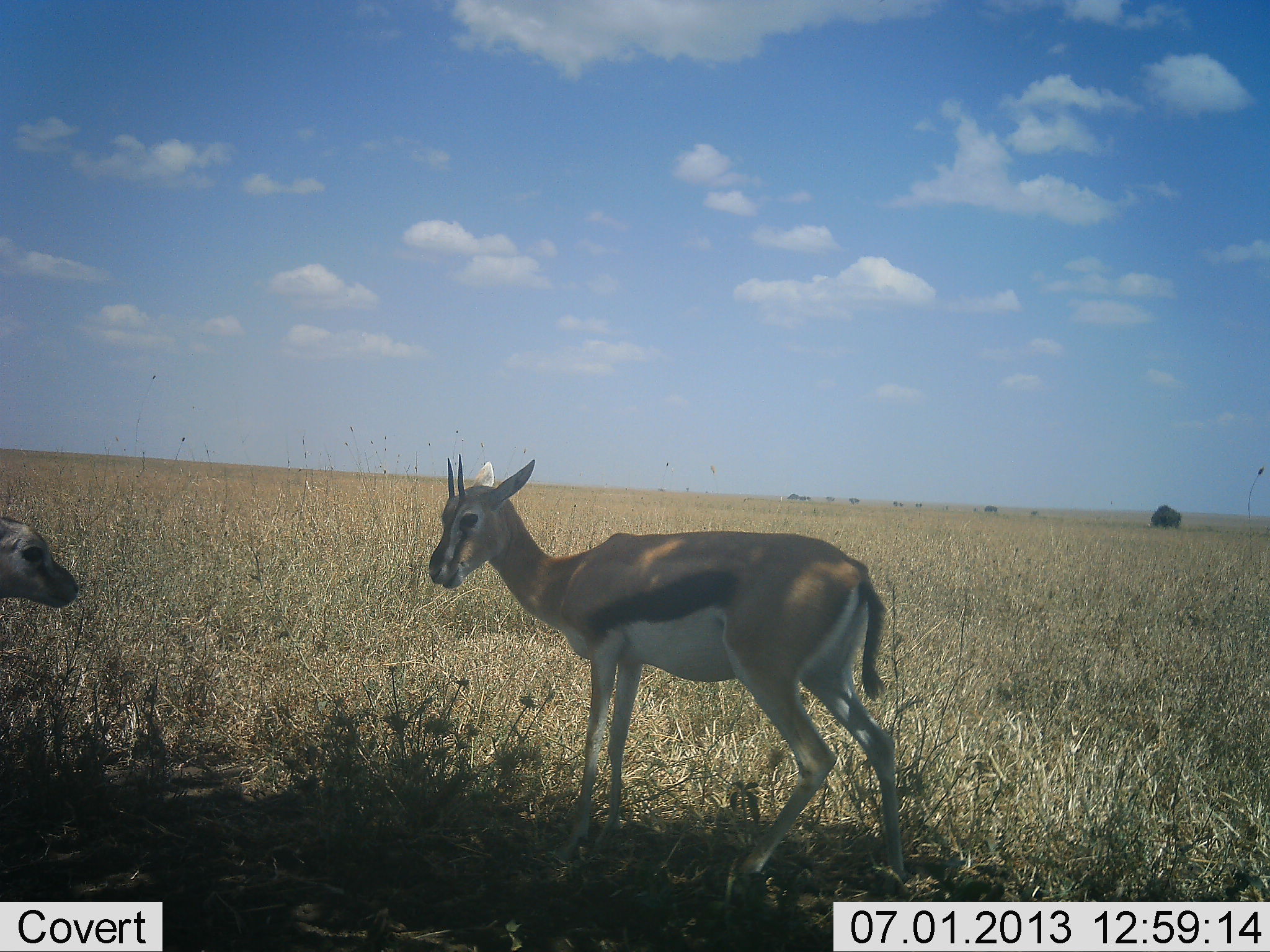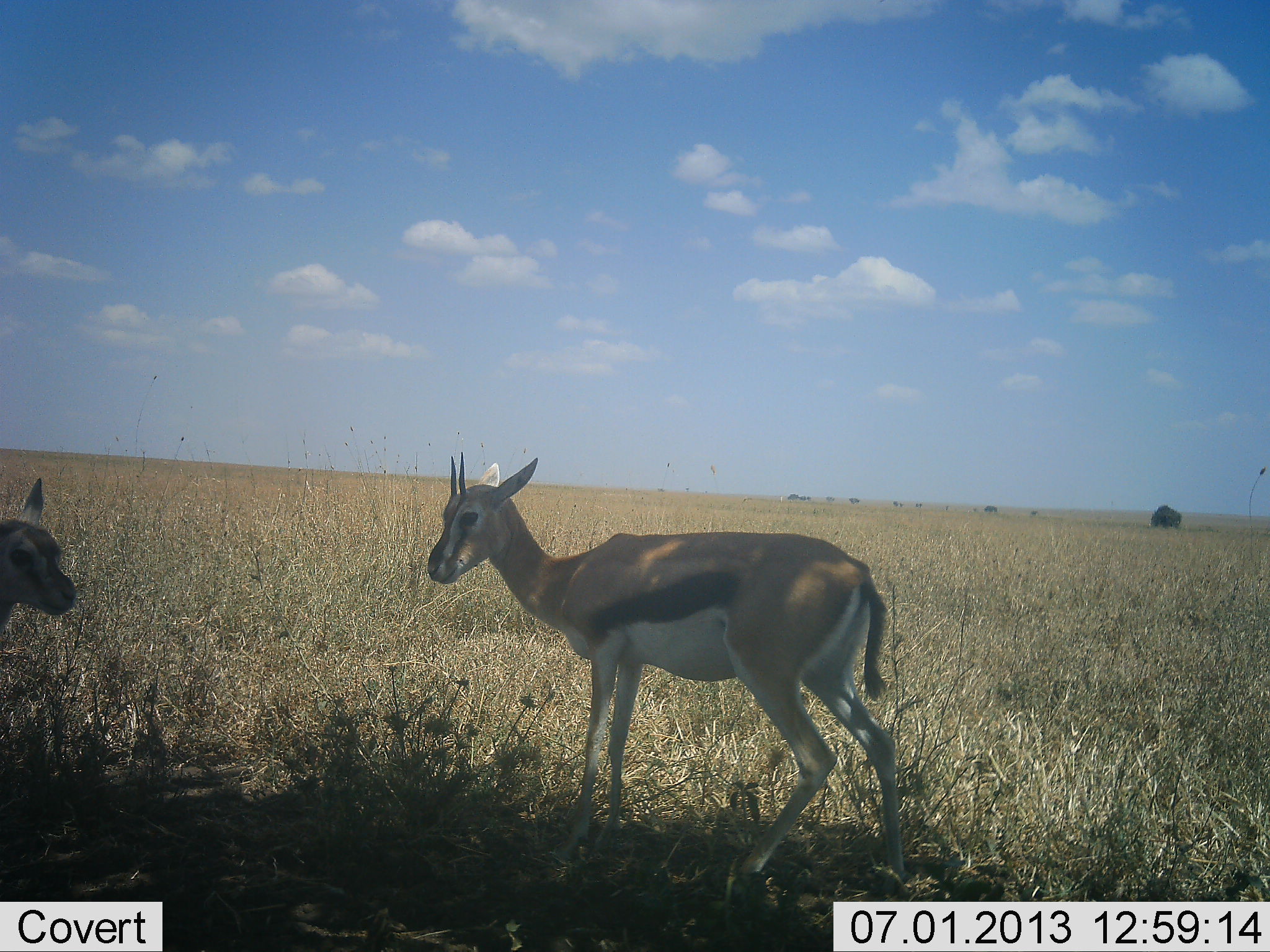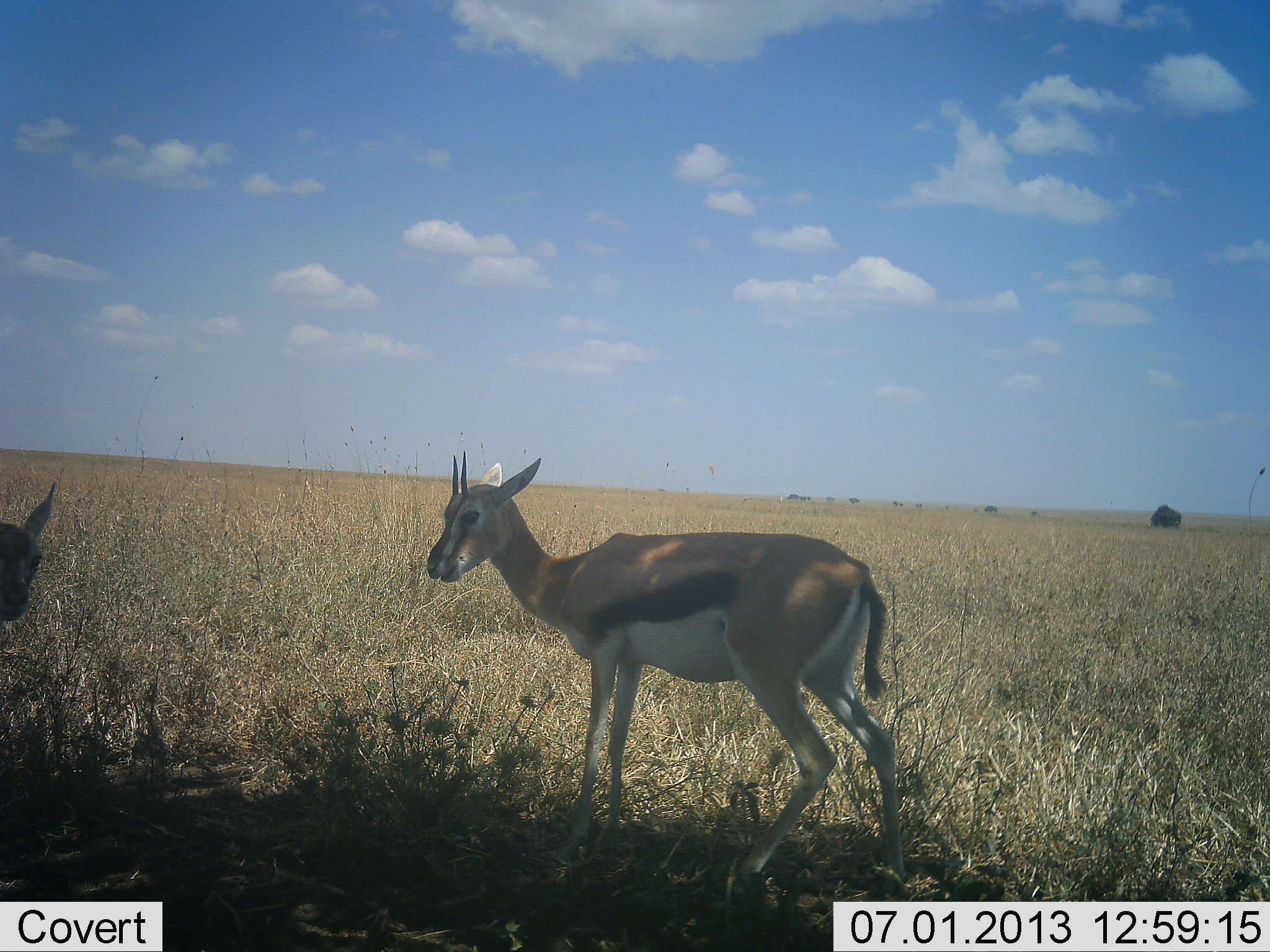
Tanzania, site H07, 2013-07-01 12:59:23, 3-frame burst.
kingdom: Animalia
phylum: Chordata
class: Mammalia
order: Artiodactyla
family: Bovidae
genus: Eudorcas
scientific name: Eudorcas thomsonii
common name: thomson's gazelle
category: gazellethomsons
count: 2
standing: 80%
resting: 0%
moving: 10%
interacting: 10%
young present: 10%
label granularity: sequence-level